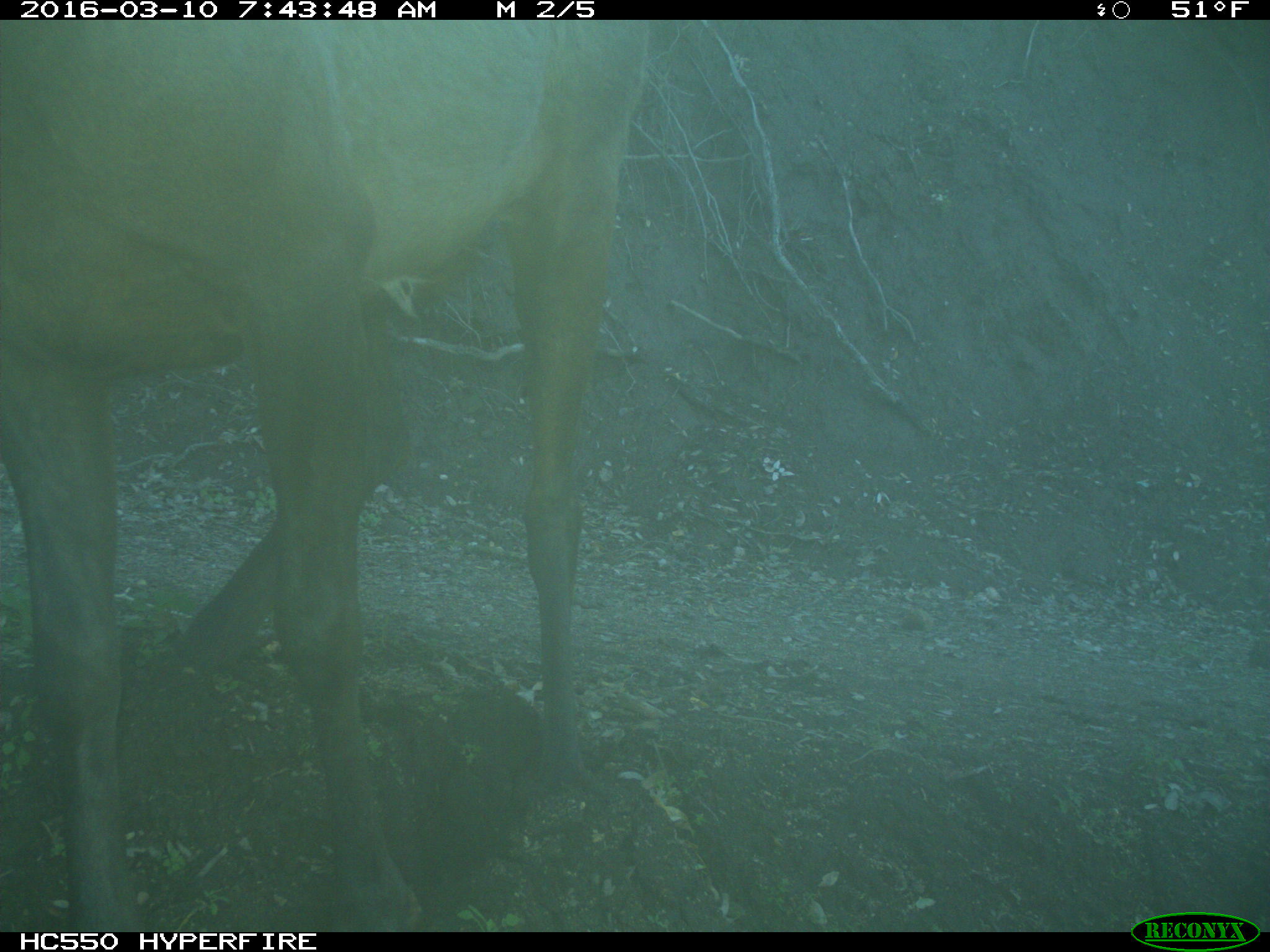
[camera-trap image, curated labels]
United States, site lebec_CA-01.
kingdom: Animalia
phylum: Chordata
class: Mammalia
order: Artiodactyla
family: Cervidae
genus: Cervus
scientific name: Cervus canadensis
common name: elk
Cervus canadensis (elk).